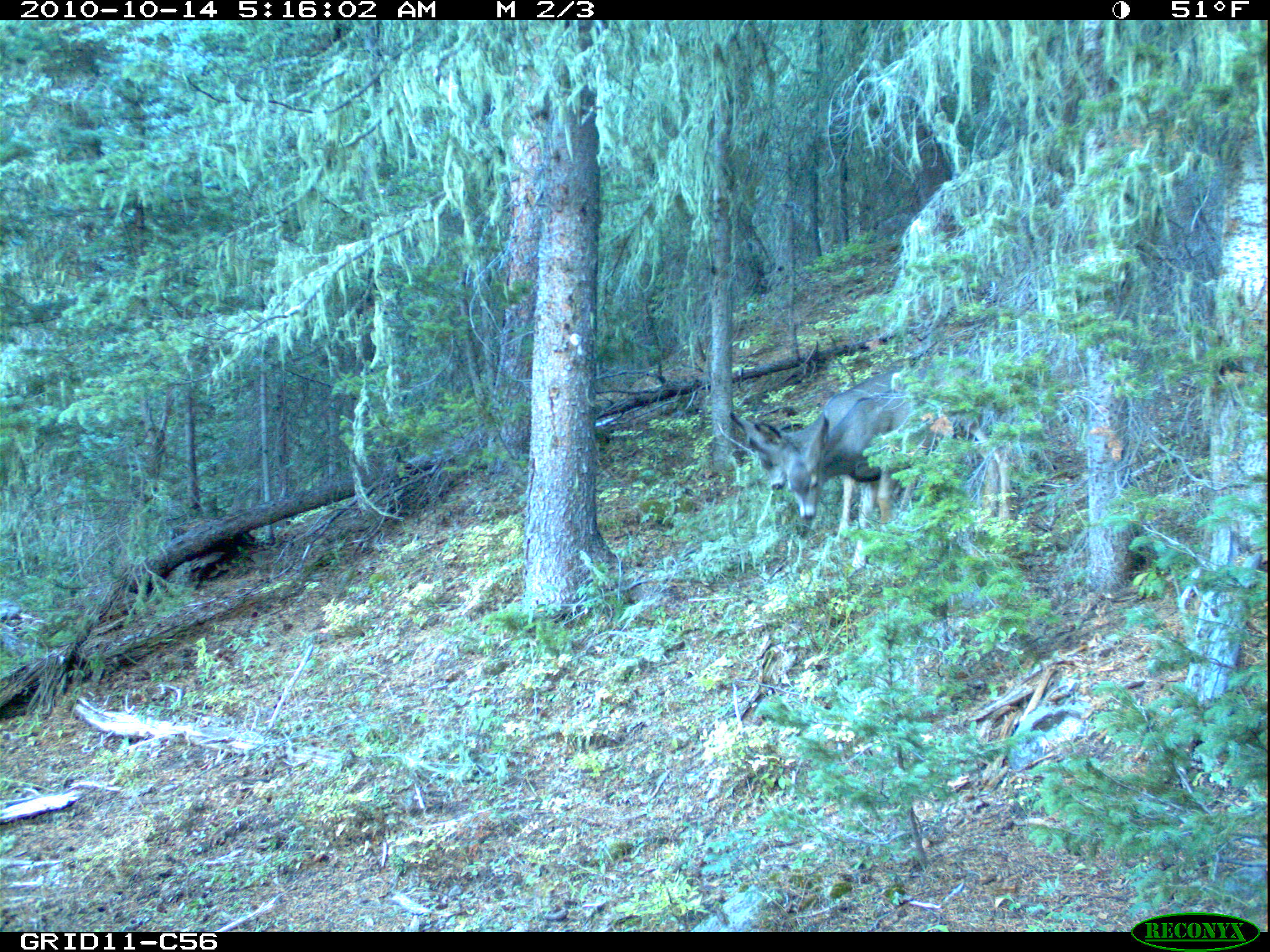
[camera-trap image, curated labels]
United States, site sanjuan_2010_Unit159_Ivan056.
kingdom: Animalia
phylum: Chordata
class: Mammalia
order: Artiodactyla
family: Cervidae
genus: Odocoileus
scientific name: Odocoileus hemionus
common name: mule deer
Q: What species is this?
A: Odocoileus hemionus (mule deer).